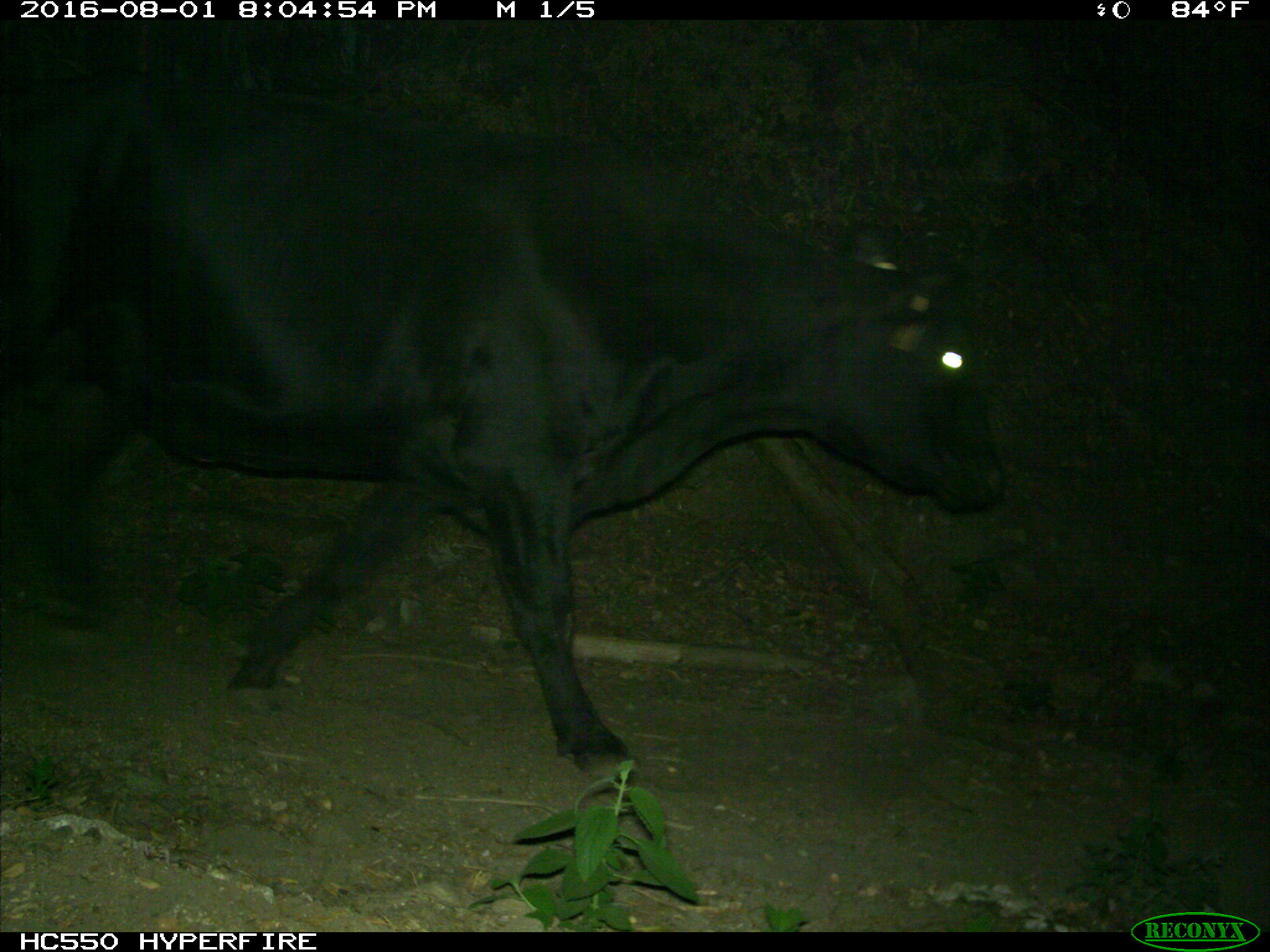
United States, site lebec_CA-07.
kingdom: Animalia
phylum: Chordata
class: Mammalia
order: Artiodactyla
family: Bovidae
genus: Bos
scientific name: Bos taurus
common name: domestic cow